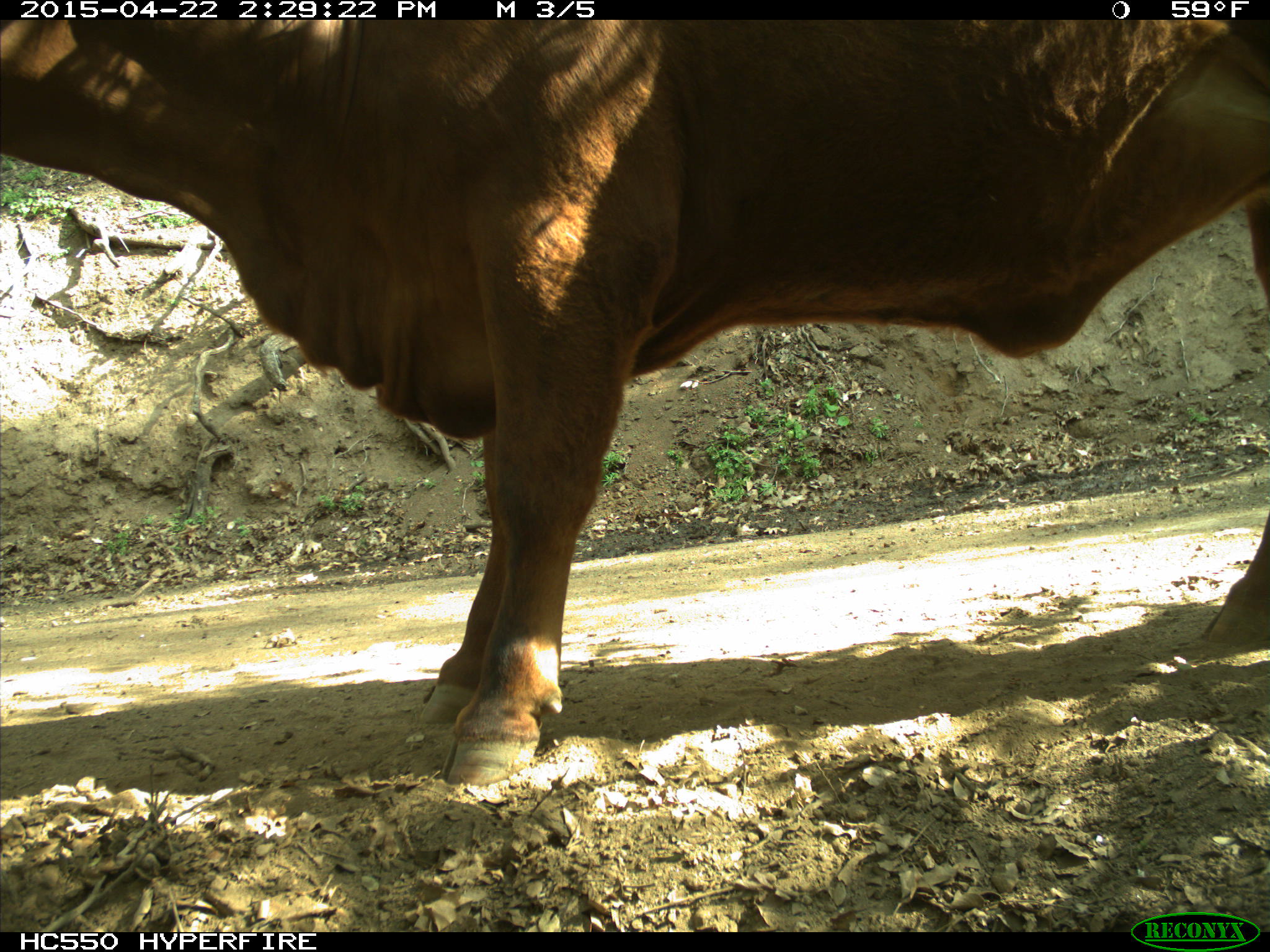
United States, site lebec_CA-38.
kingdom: Animalia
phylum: Chordata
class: Mammalia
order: Artiodactyla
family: Bovidae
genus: Bos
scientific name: Bos taurus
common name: domestic cow